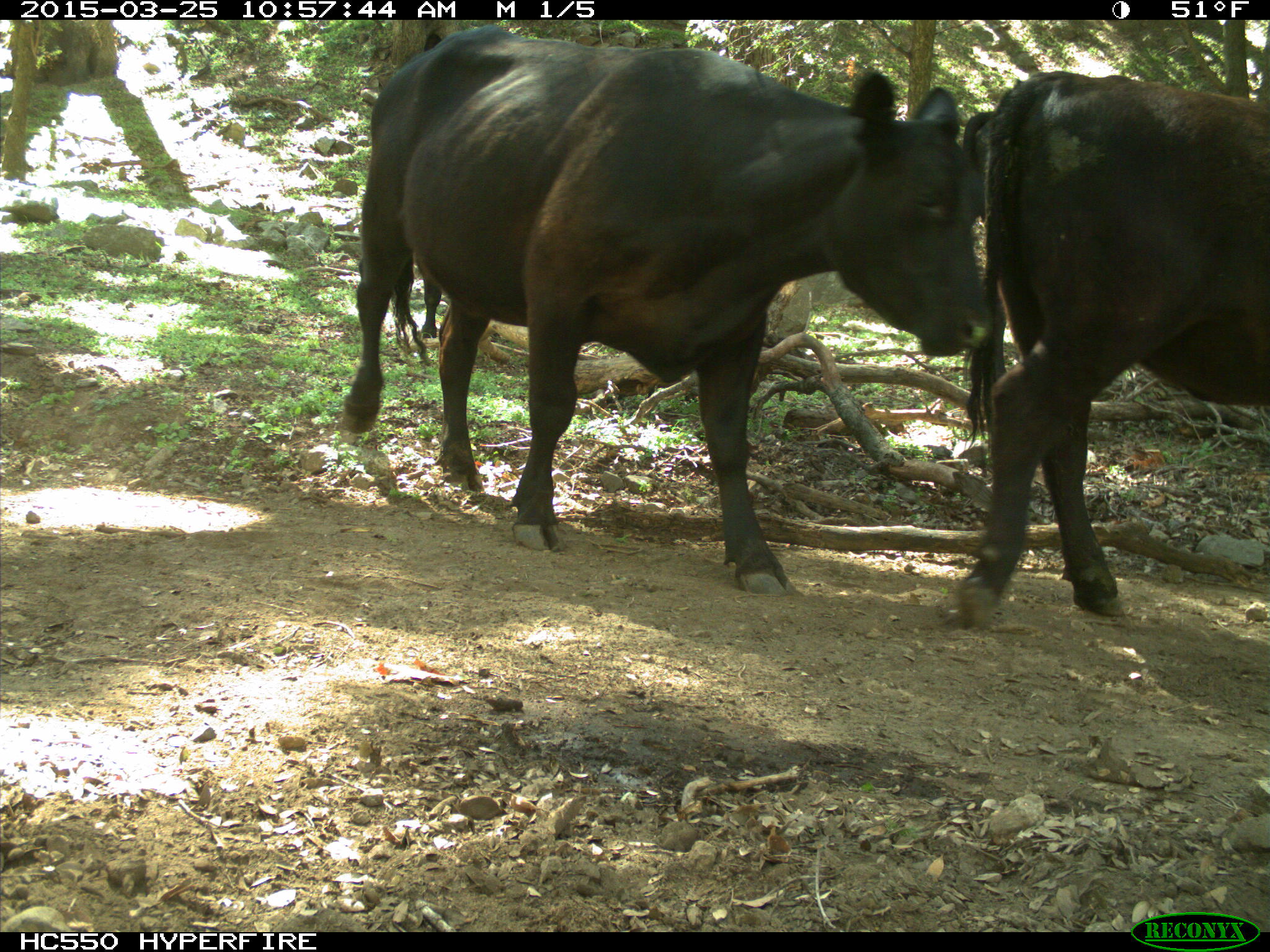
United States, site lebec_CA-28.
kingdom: Animalia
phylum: Chordata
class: Mammalia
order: Artiodactyla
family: Bovidae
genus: Bos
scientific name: Bos taurus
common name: domestic cow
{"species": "Bos taurus (domestic cow)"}